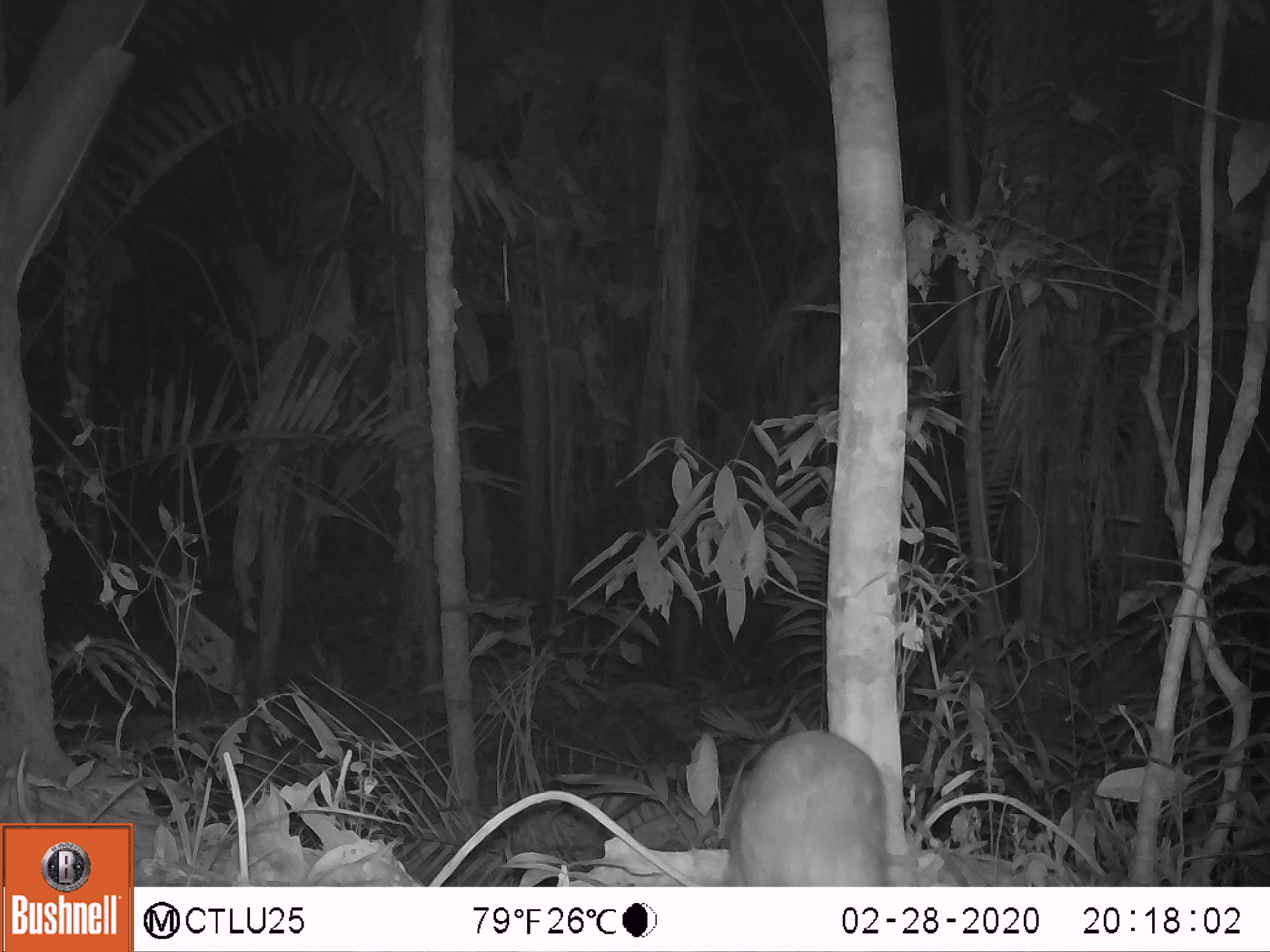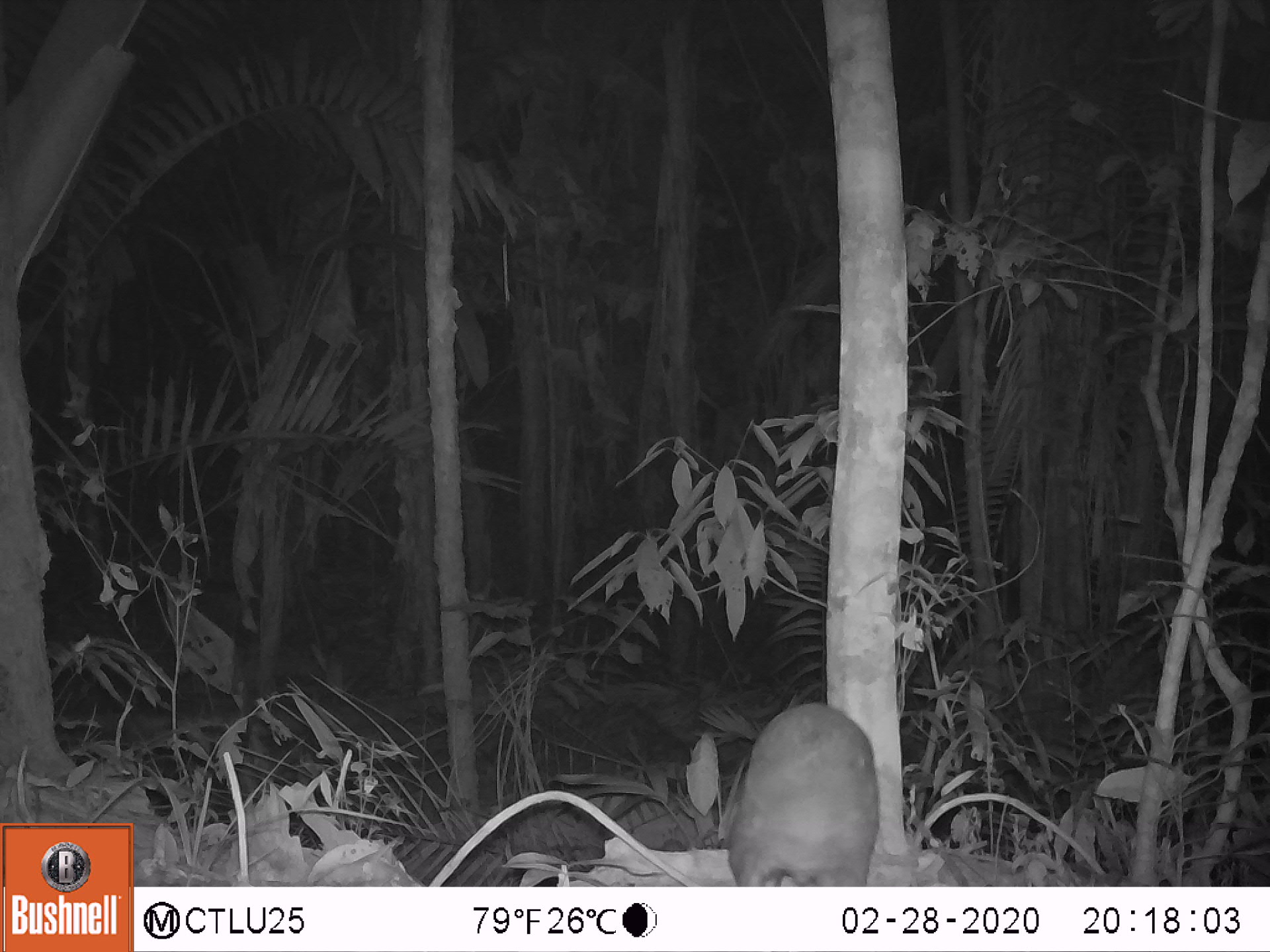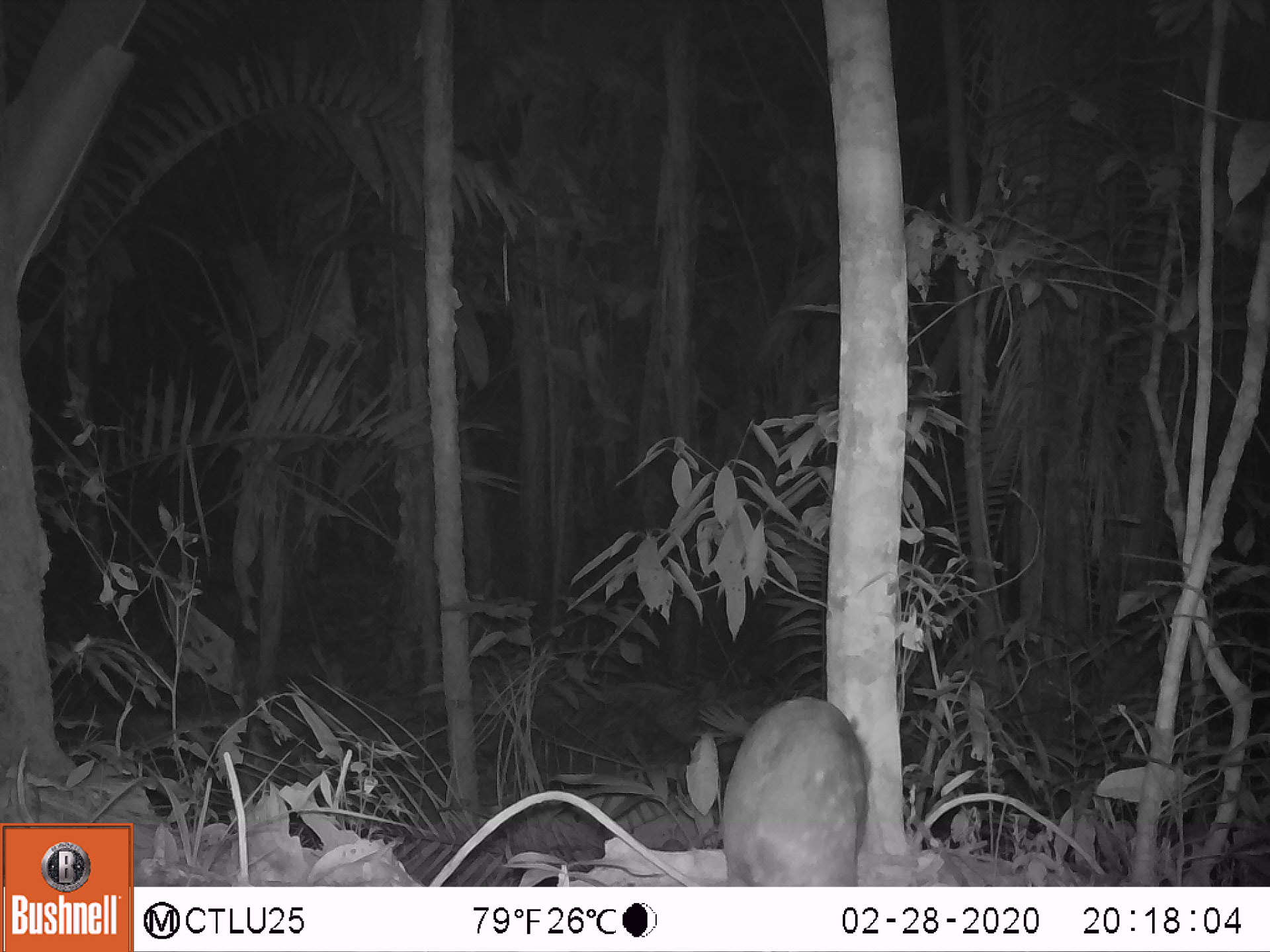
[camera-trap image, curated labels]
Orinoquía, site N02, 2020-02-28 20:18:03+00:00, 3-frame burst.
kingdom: Animalia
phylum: Chordata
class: Mammalia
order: Rodentia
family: Cuniculidae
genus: Cuniculus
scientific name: Cuniculus paca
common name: spotted paca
Spotted paca (Cuniculus paca).